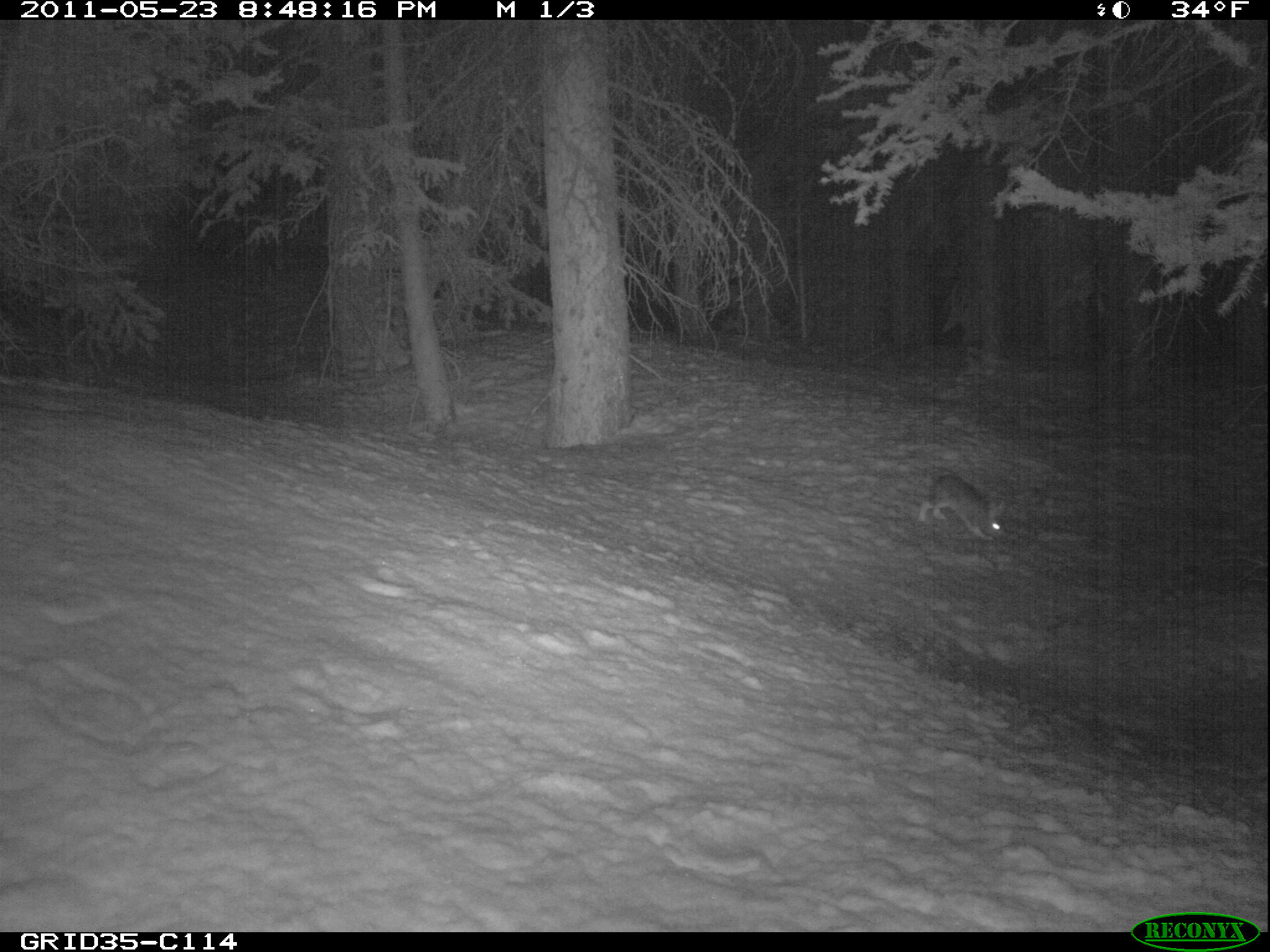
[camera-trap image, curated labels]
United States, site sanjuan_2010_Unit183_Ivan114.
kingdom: Animalia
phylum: Chordata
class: Mammalia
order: Lagomorpha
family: Leporidae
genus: Lepus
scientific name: Lepus americanus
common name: snowshoe hare